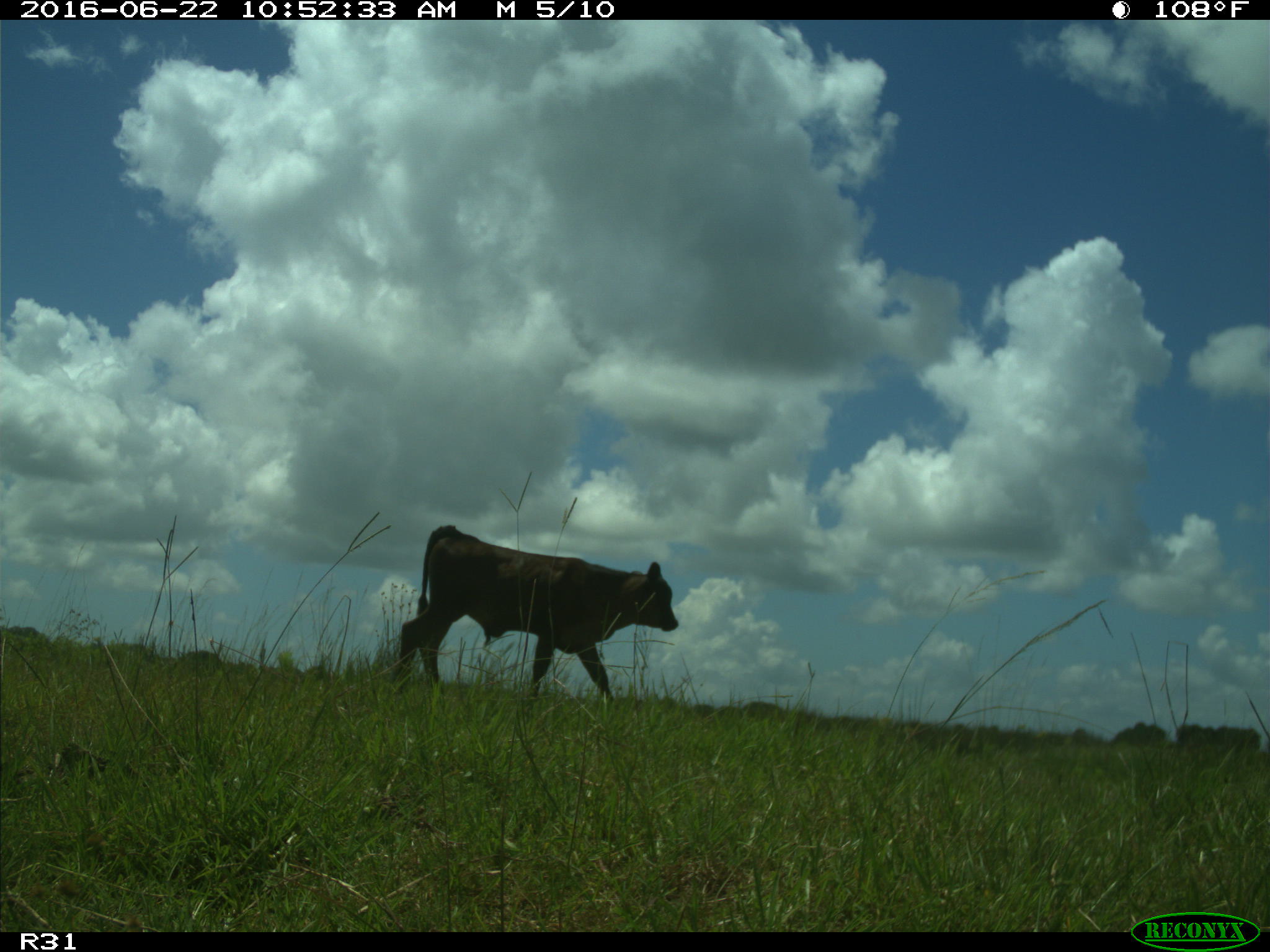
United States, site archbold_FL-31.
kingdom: Animalia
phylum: Chordata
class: Mammalia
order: Artiodactyla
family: Bovidae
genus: Bos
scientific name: Bos taurus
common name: domestic cow